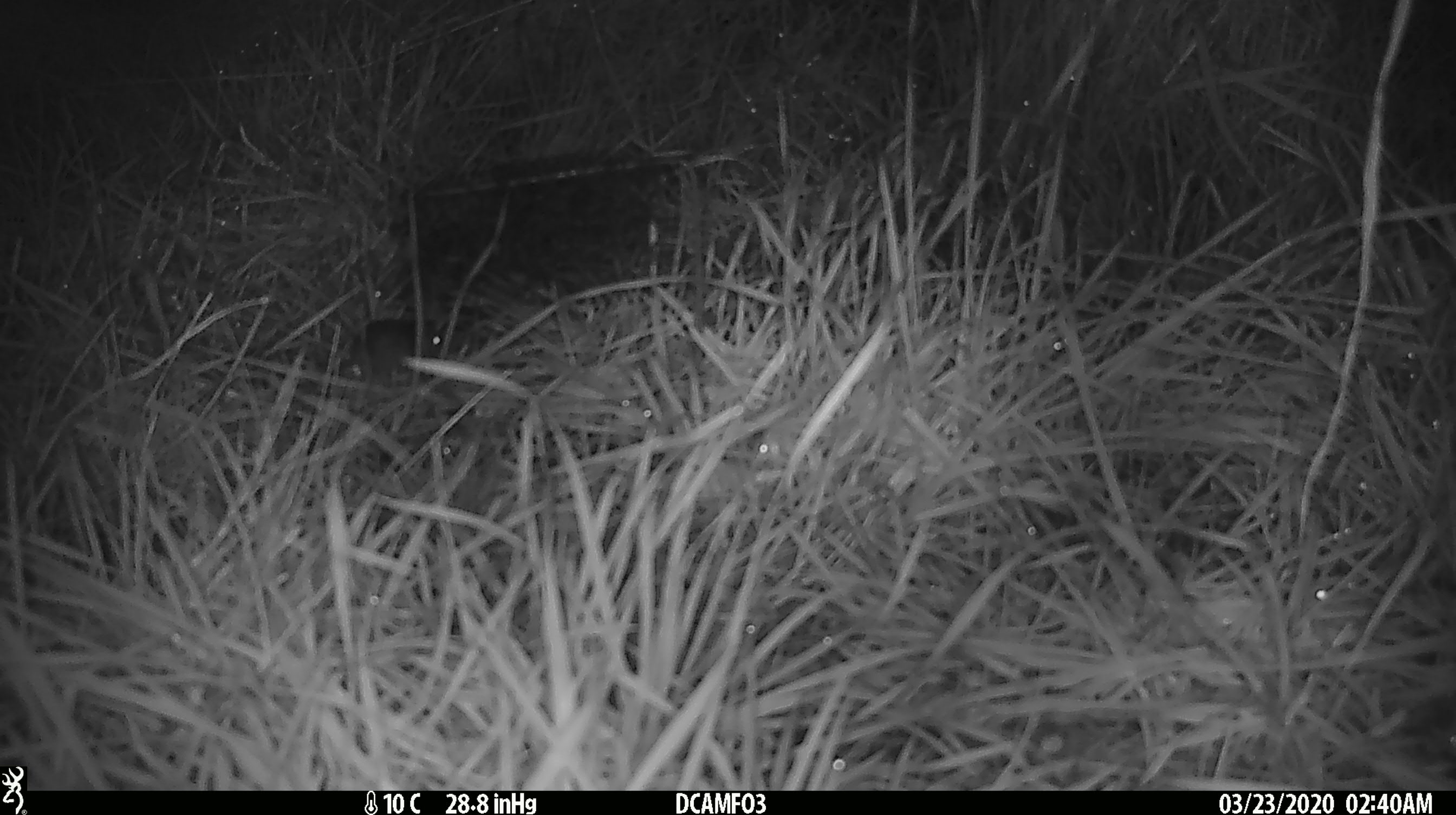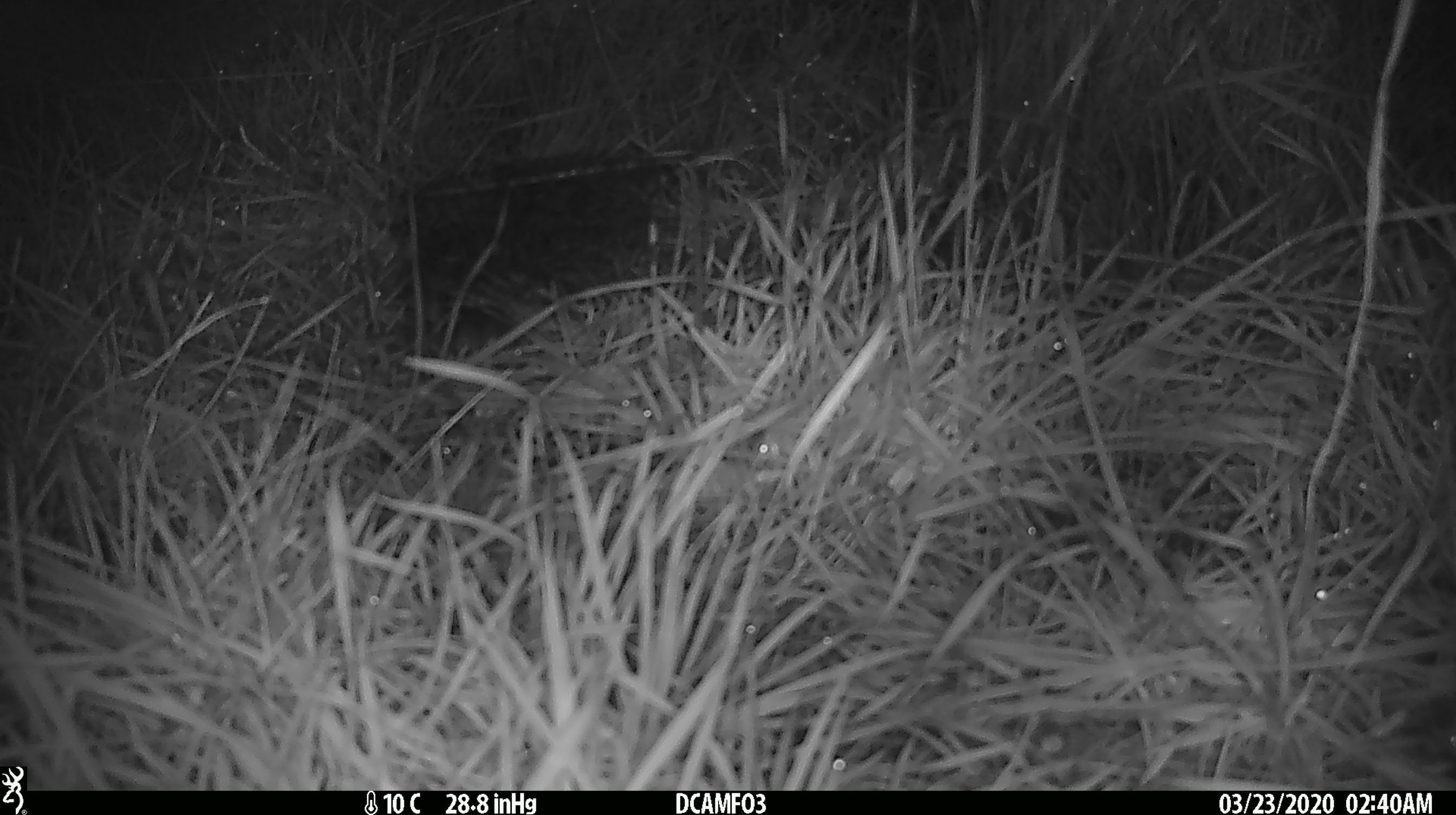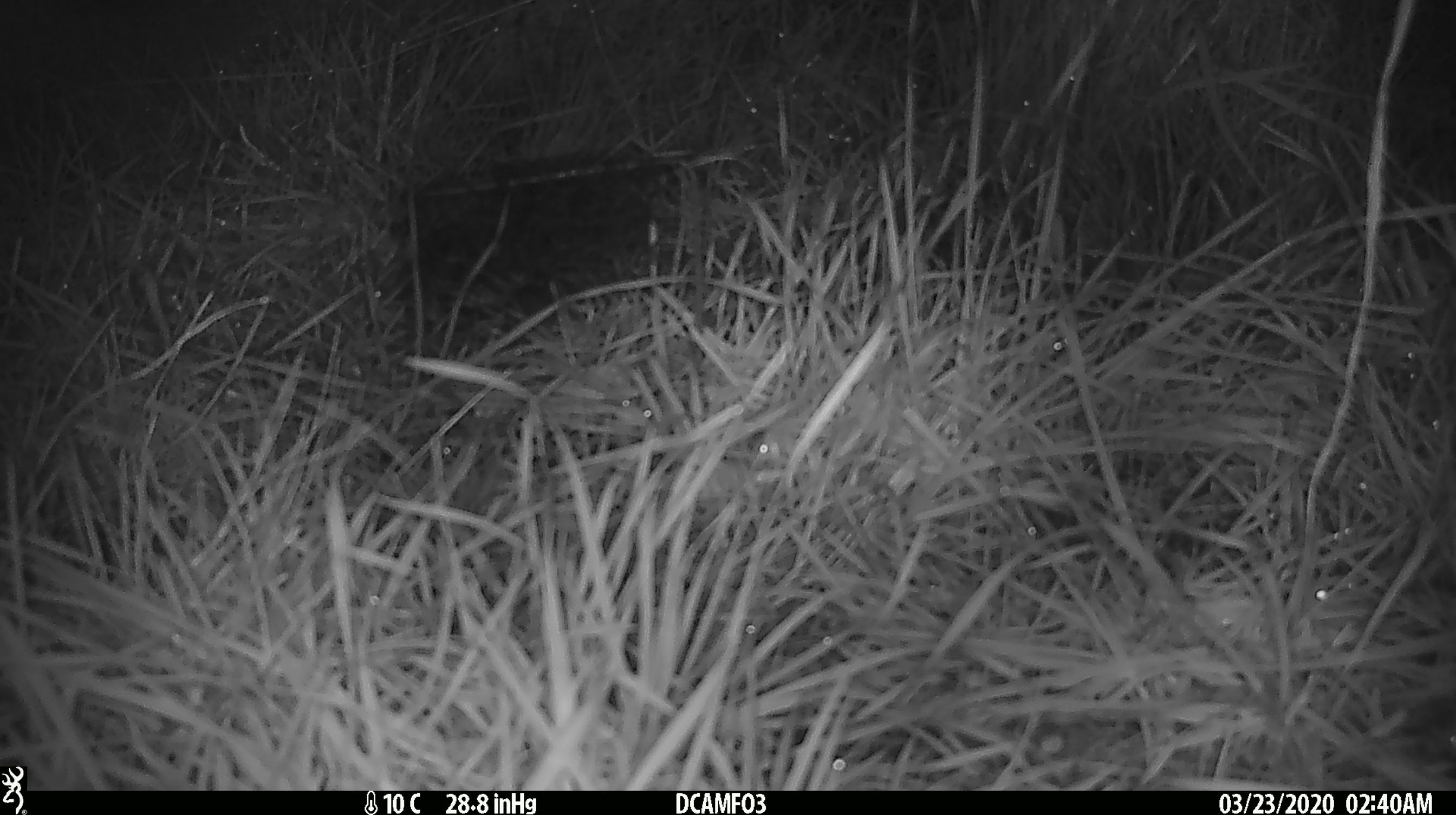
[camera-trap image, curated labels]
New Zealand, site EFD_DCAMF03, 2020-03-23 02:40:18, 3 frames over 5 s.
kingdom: Animalia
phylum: Chordata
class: Mammalia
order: Rodentia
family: Muridae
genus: Mus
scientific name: Mus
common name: mouse